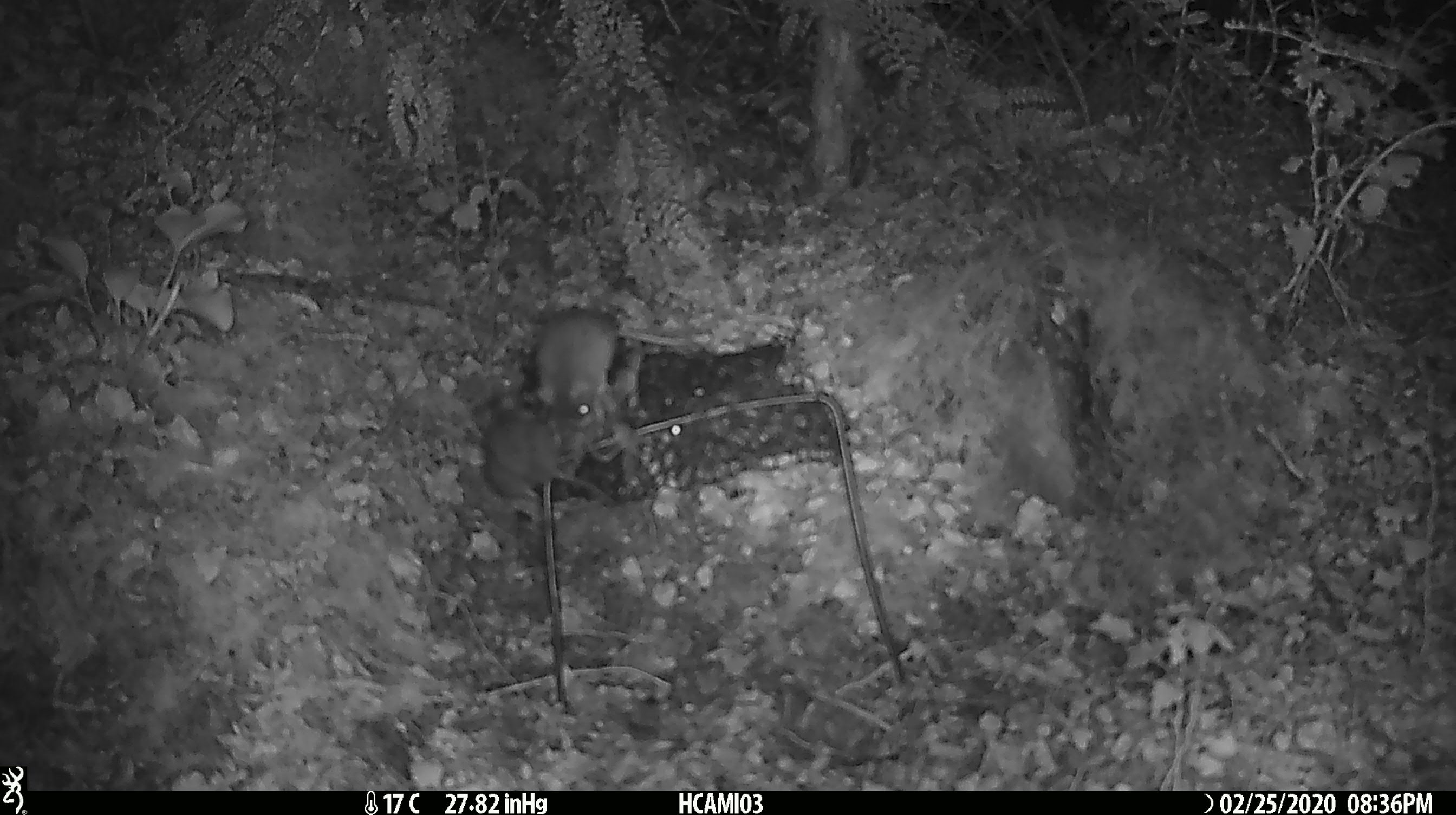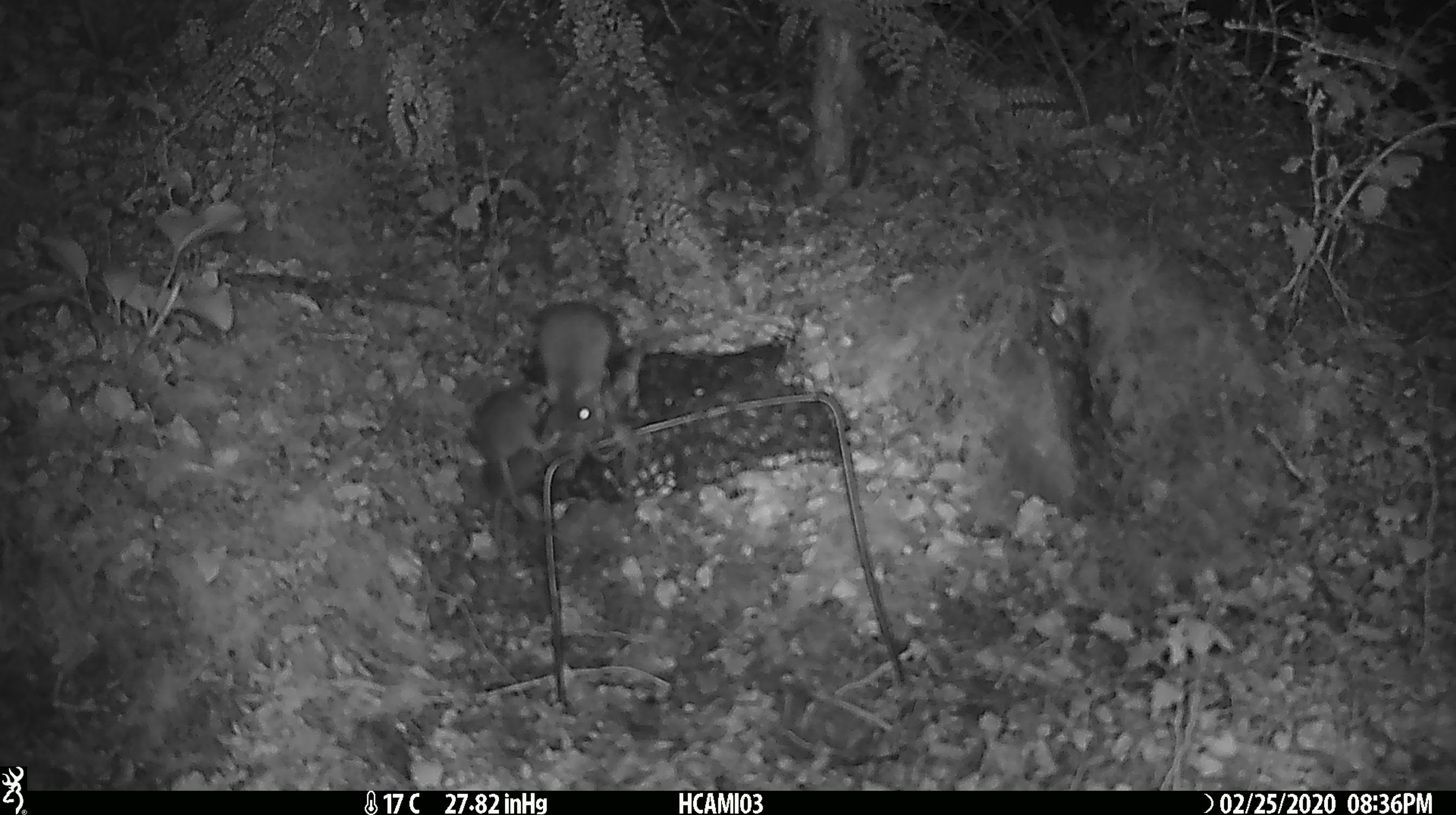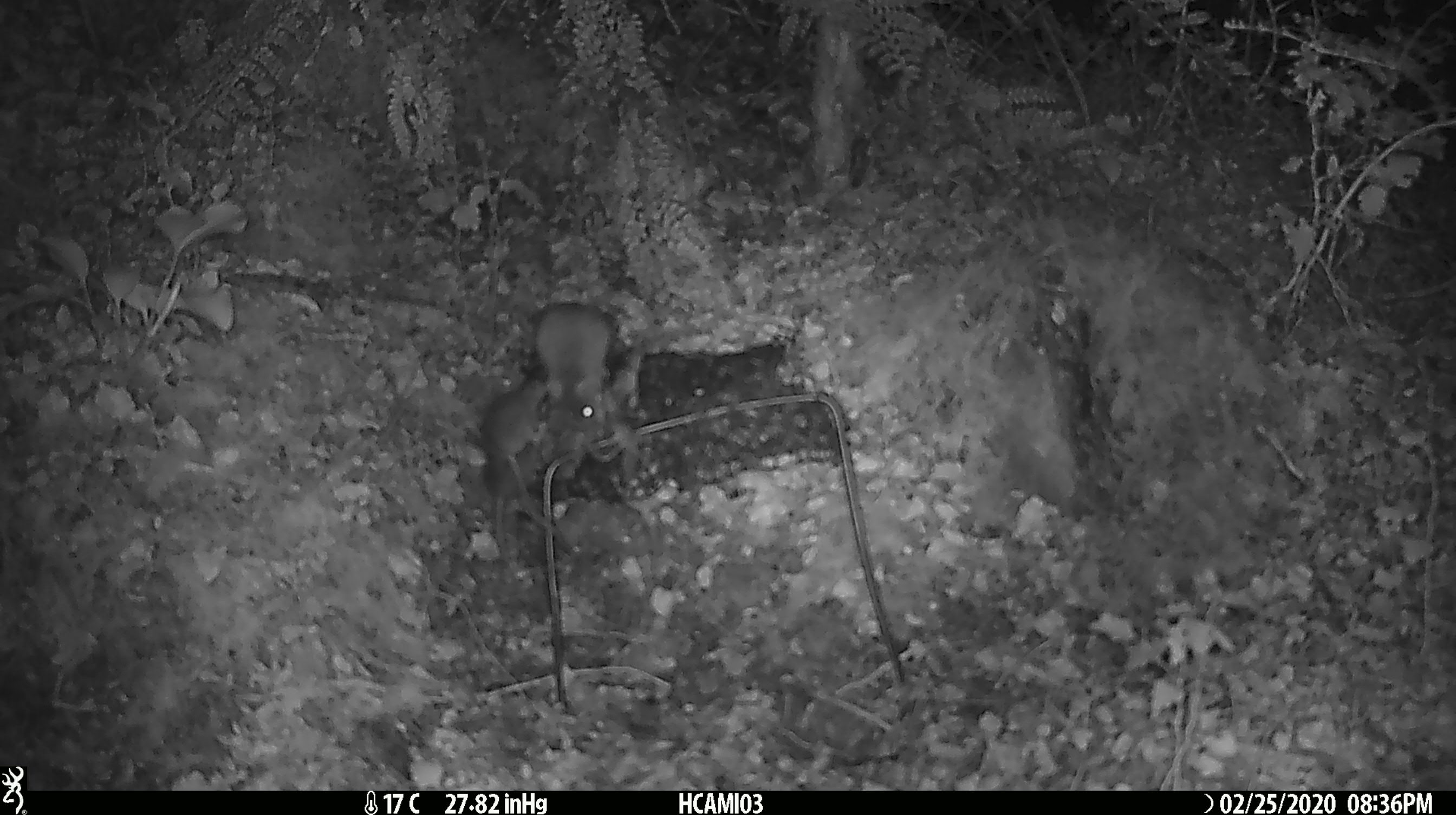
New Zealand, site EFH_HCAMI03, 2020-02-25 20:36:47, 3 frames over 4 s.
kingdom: Animalia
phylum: Chordata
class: Mammalia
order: Rodentia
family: Muridae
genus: Mus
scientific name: Mus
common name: mouse